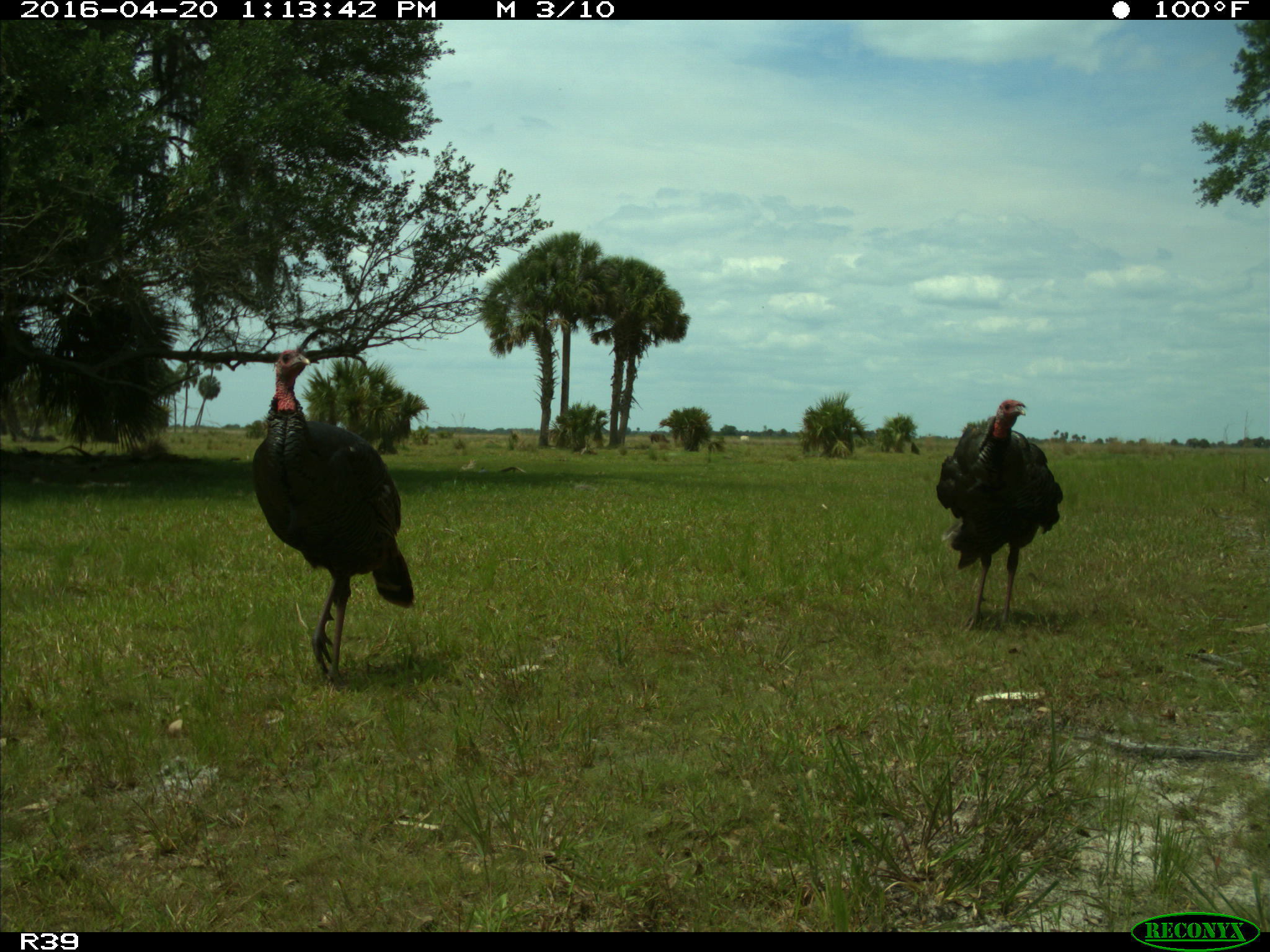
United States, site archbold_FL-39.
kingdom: Animalia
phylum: Chordata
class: Aves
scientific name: Aves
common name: birds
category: unidentified bird